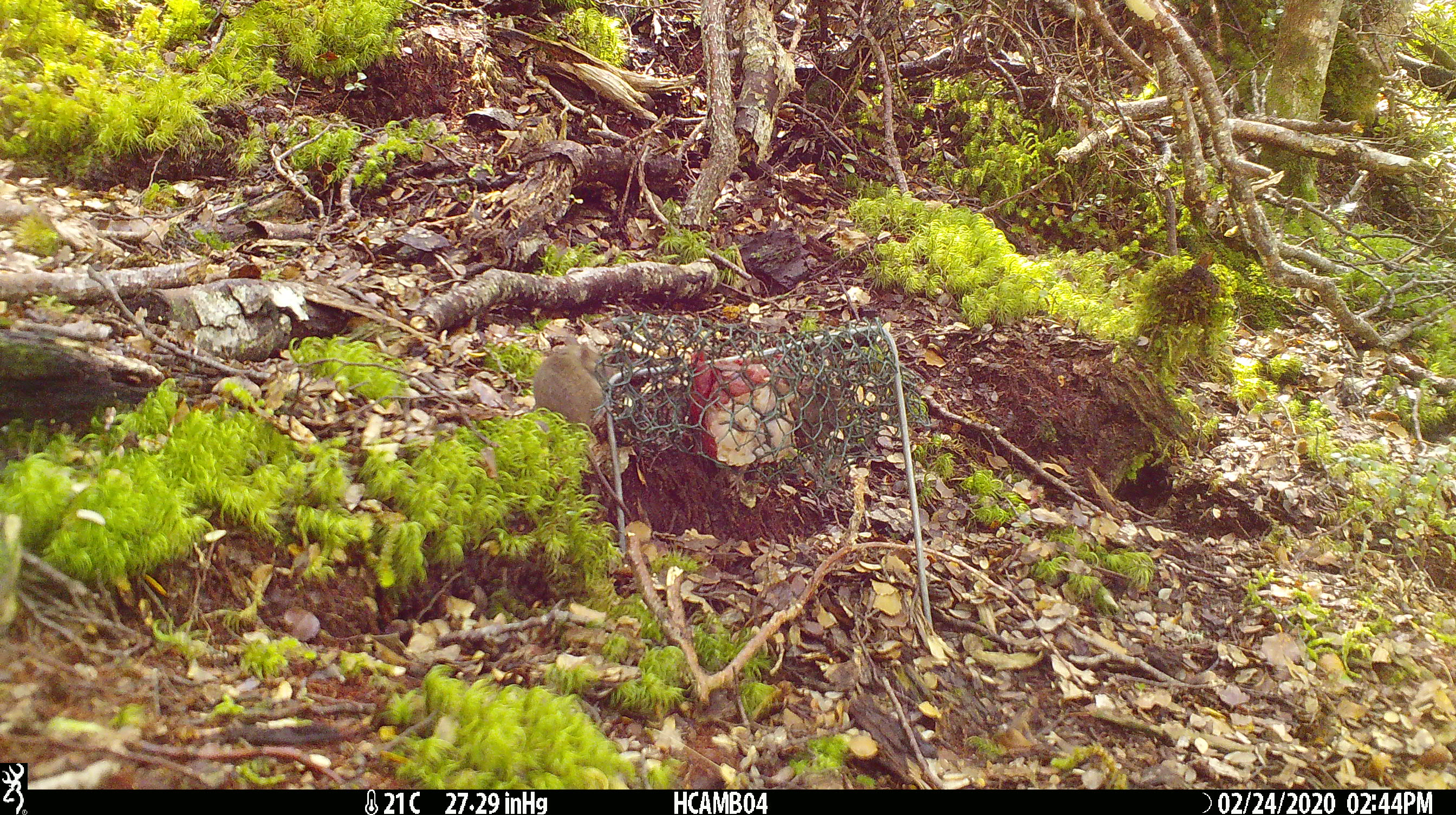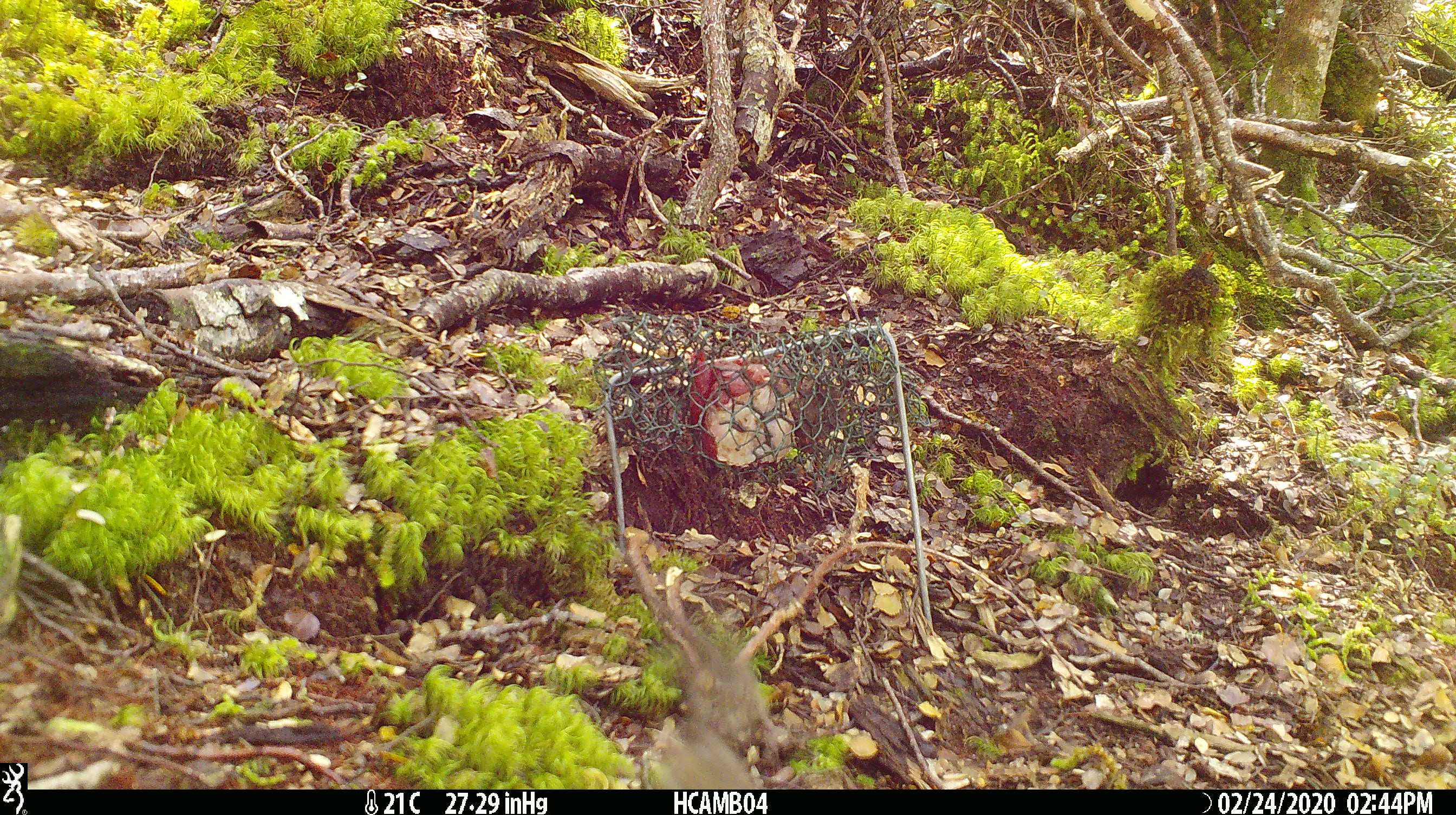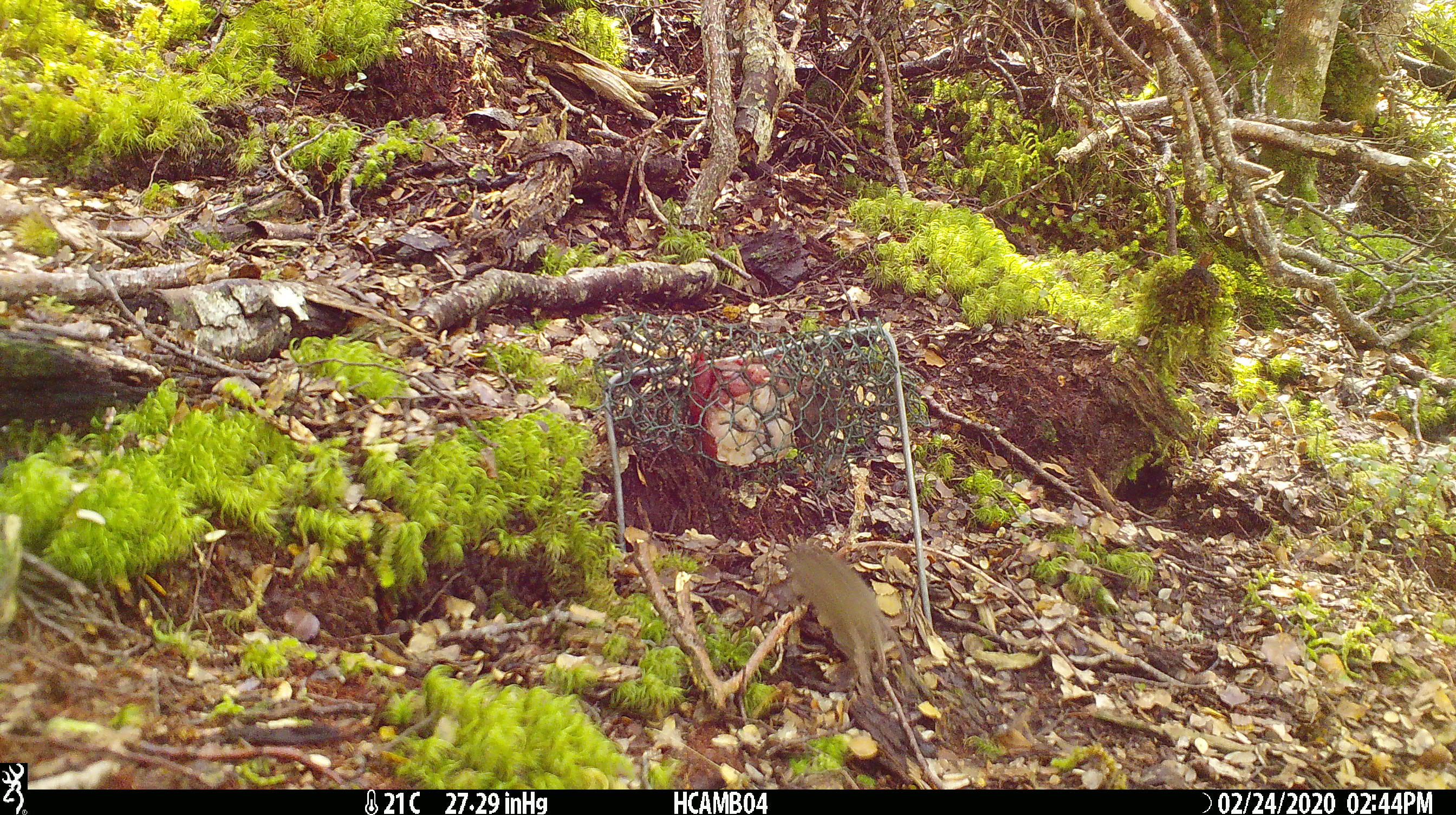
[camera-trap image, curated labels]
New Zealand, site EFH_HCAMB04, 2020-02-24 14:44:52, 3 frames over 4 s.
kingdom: Animalia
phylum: Chordata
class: Mammalia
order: Rodentia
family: Muridae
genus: Mus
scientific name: Mus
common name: mouse